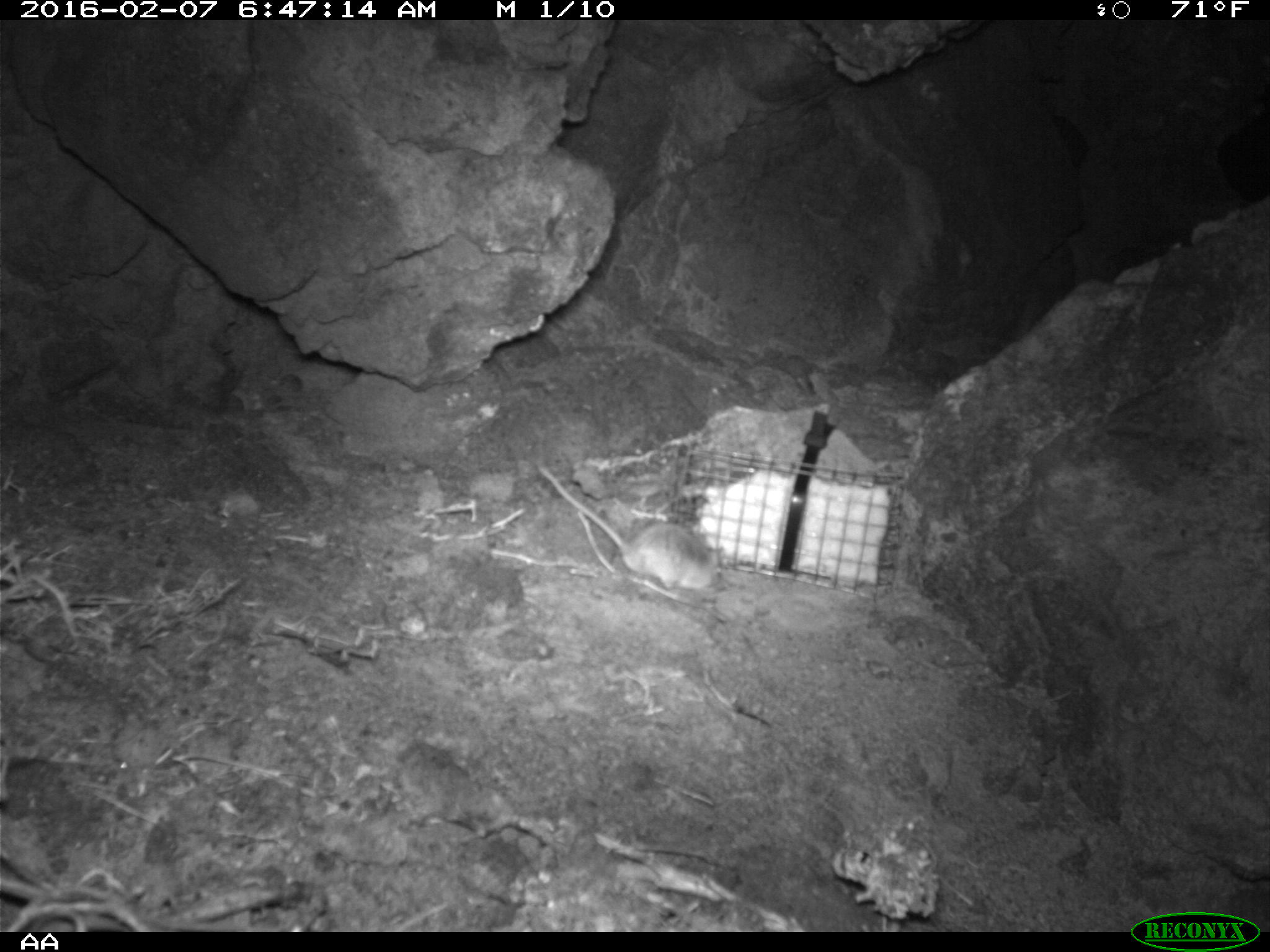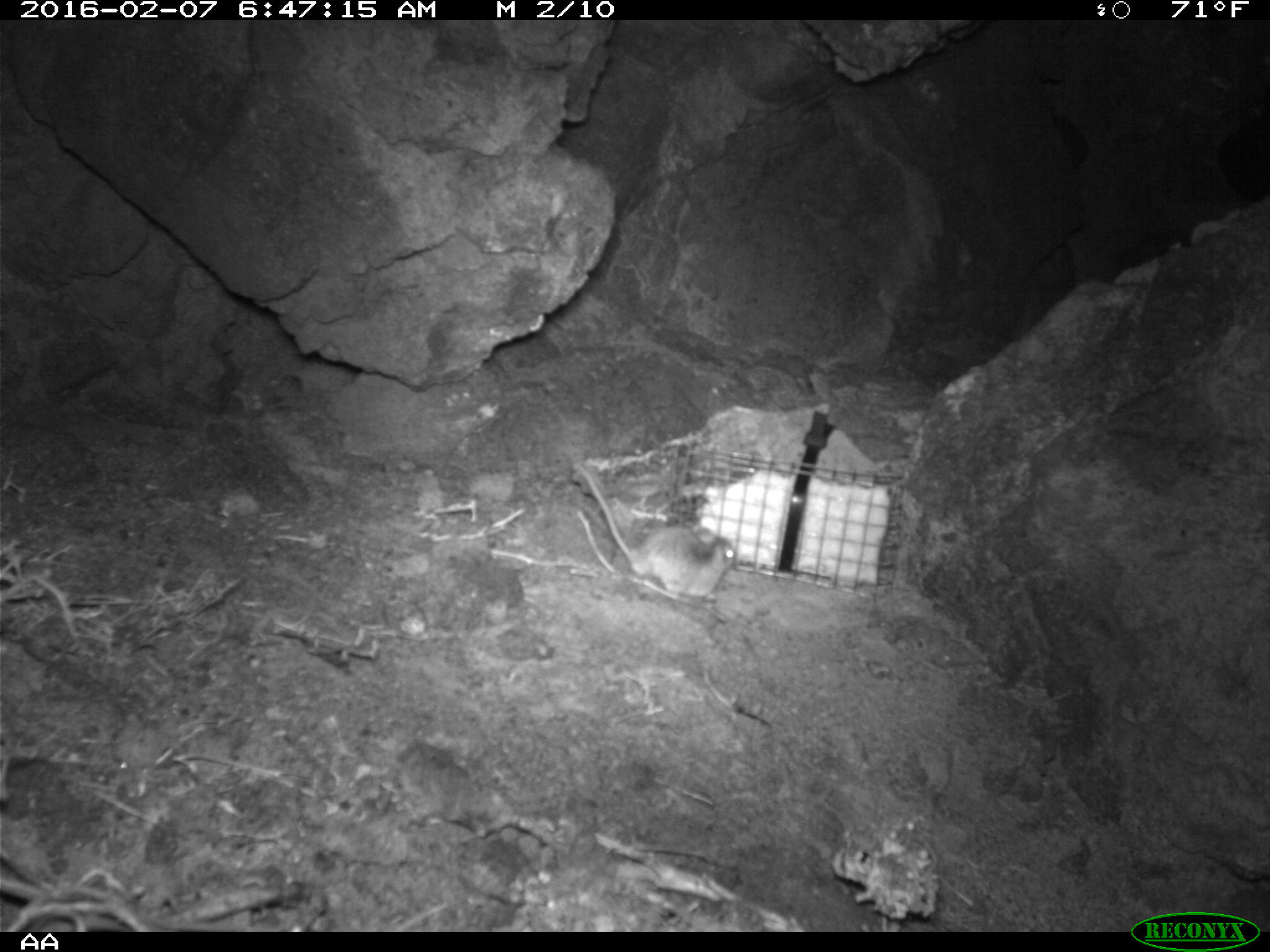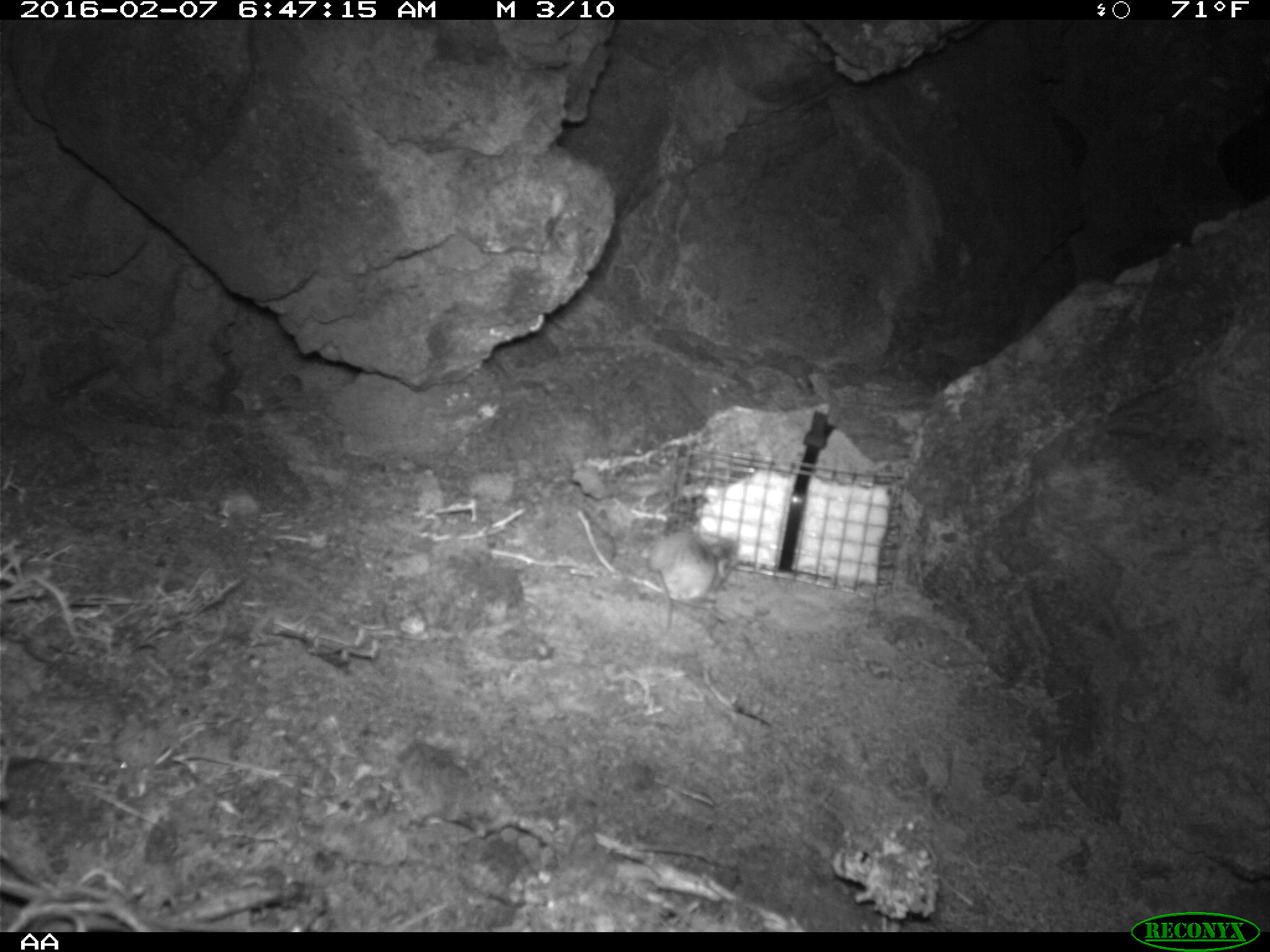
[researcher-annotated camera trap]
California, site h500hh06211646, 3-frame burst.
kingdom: Animalia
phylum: Chordata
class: Mammalia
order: Rodentia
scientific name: Rodentia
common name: rodent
Rodent (Rodentia).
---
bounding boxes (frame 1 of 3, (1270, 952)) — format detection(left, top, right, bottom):
rodent: detection(535, 465, 720, 597)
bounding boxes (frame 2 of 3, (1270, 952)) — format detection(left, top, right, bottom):
rodent: detection(575, 462, 735, 600)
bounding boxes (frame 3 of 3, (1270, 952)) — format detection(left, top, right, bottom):
rodent: detection(649, 528, 740, 629)